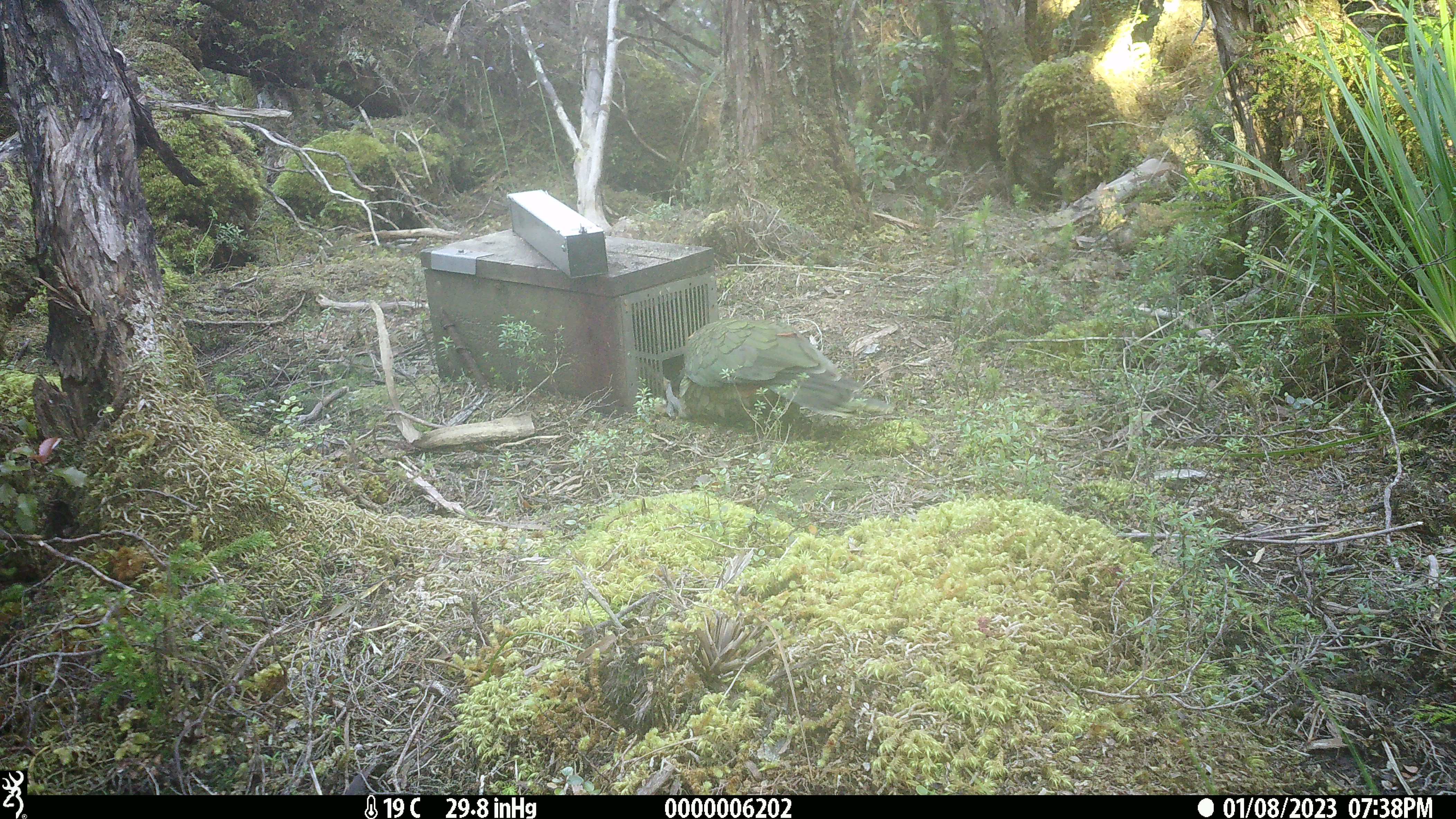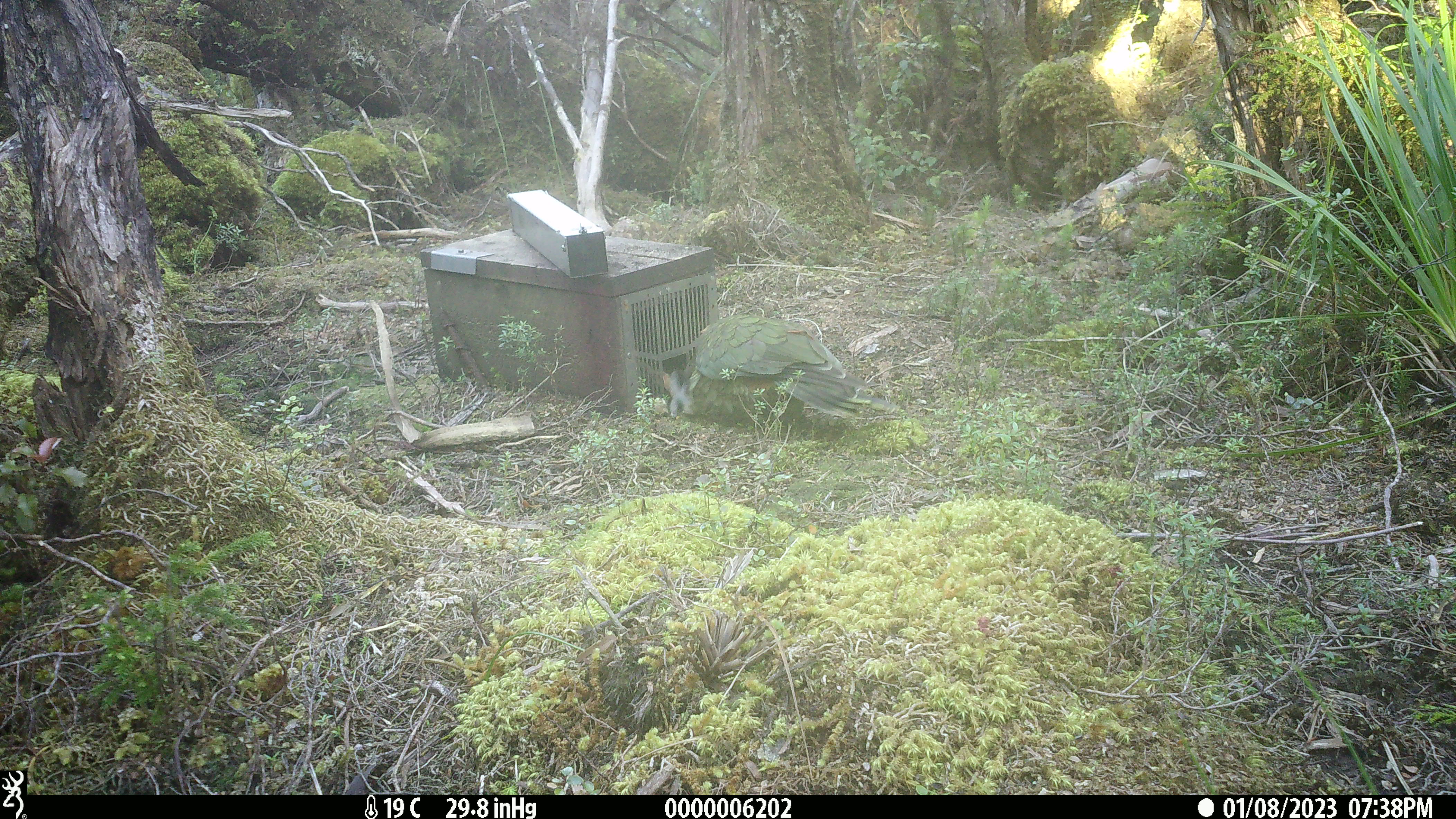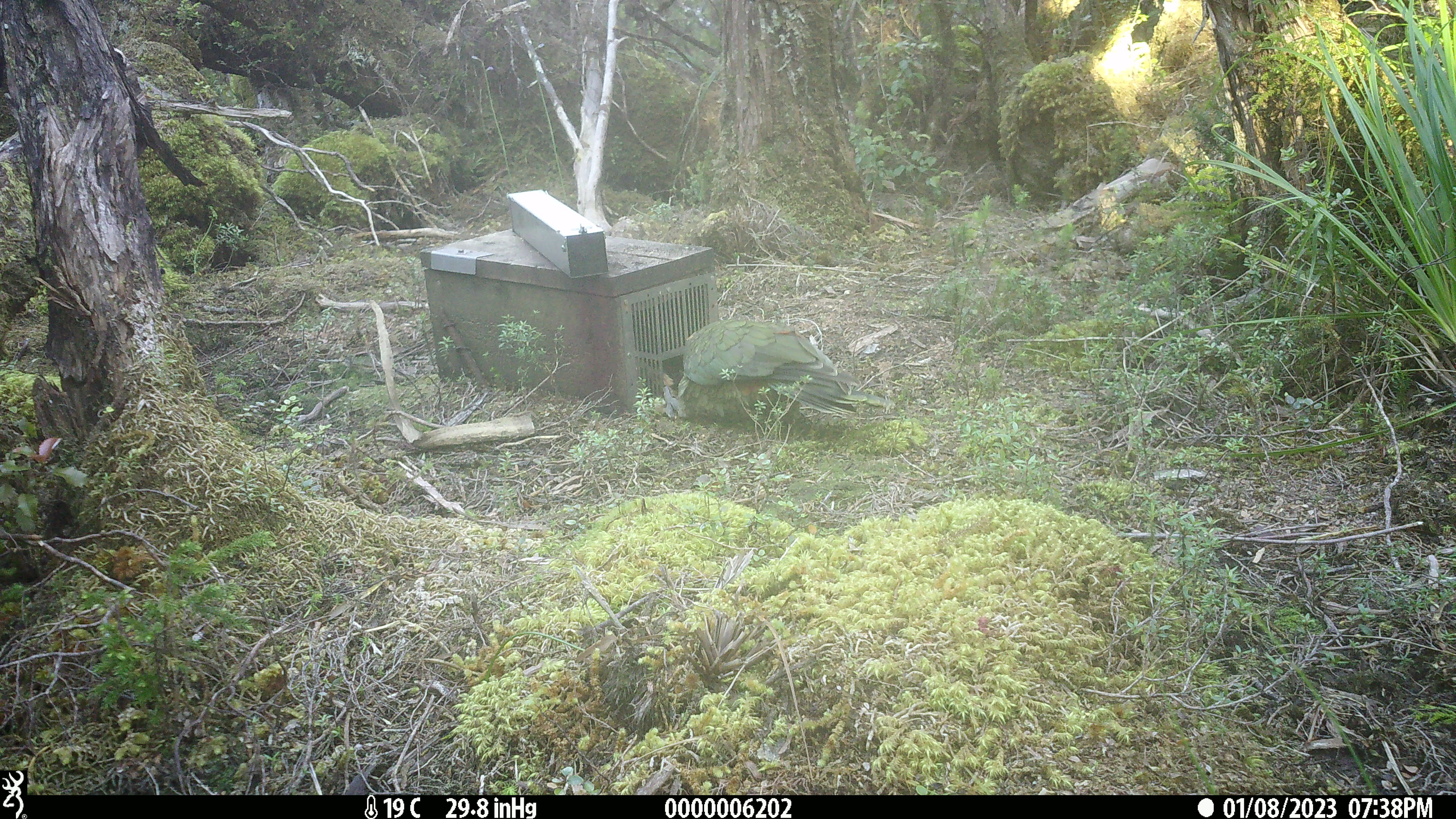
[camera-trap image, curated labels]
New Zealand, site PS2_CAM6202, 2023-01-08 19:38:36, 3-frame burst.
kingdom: Animalia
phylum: Chordata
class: Aves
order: Psittaciformes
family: Strigopidae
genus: Nestor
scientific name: Nestor notabilis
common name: kea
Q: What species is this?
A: Kea (Nestor notabilis).